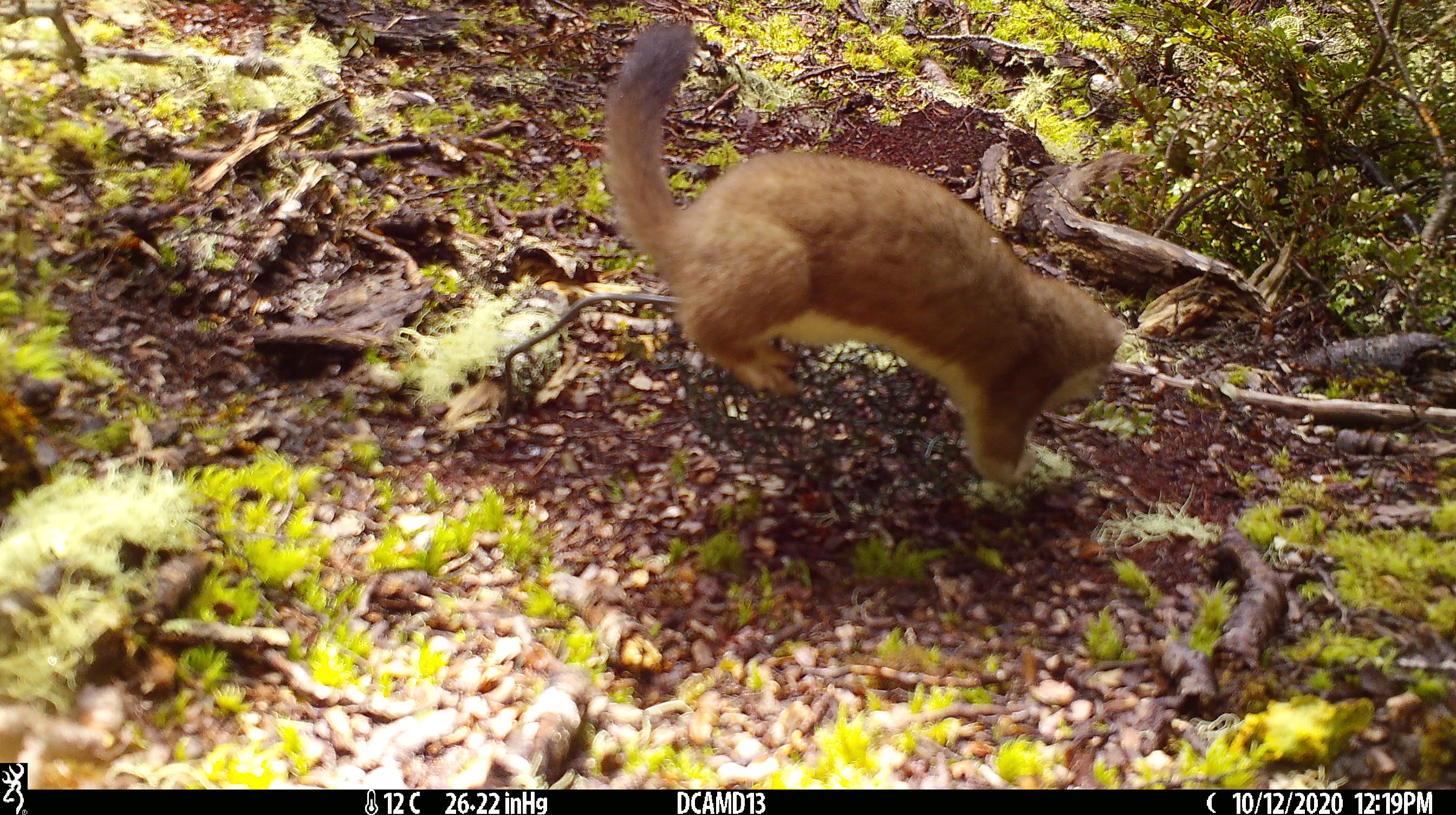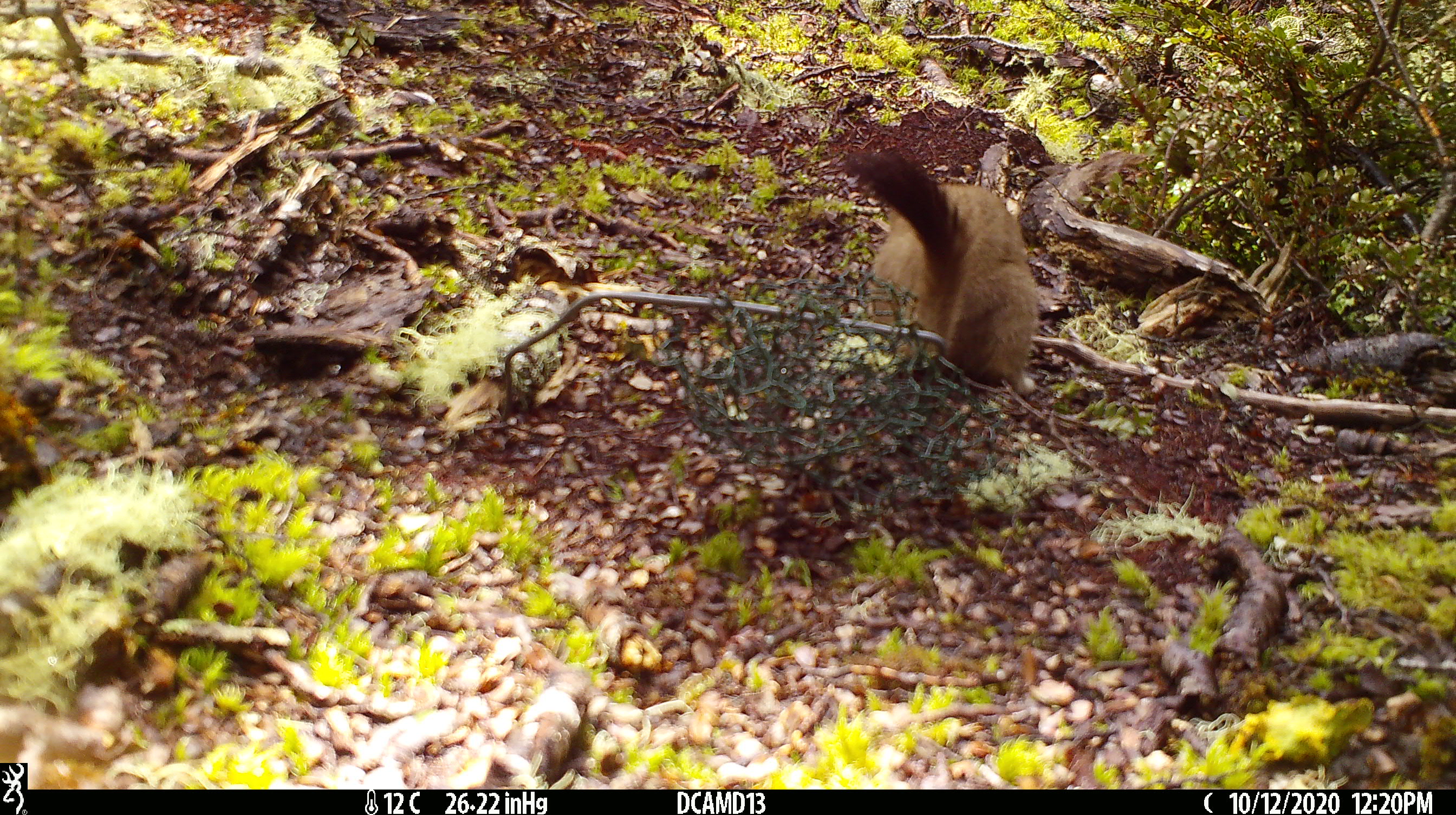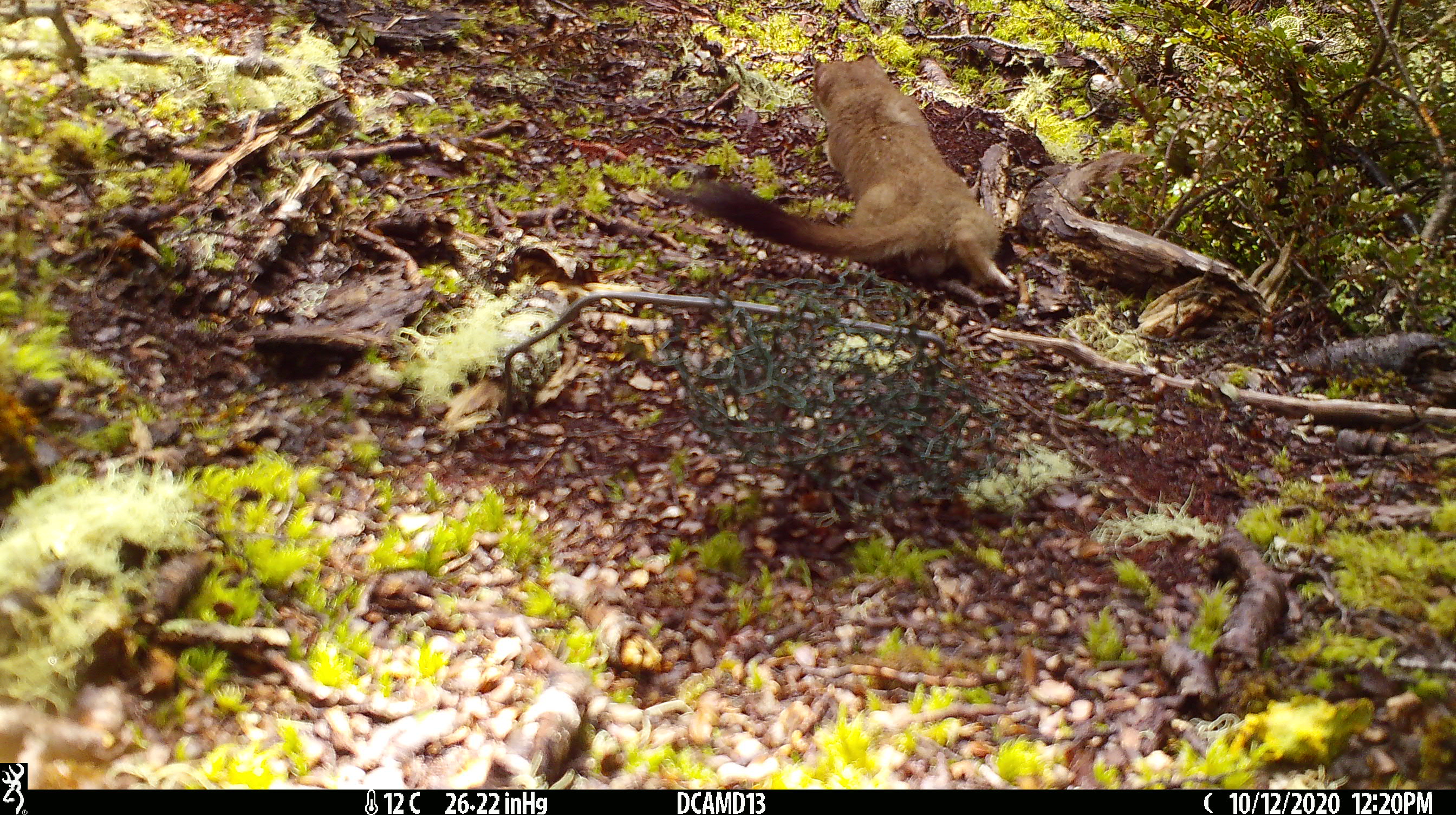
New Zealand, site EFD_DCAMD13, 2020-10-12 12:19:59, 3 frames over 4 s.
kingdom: Animalia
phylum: Chordata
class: Mammalia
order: Carnivora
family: Mustelidae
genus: Mustela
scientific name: Mustela erminea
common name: stoat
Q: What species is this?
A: Stoat (Mustela erminea).